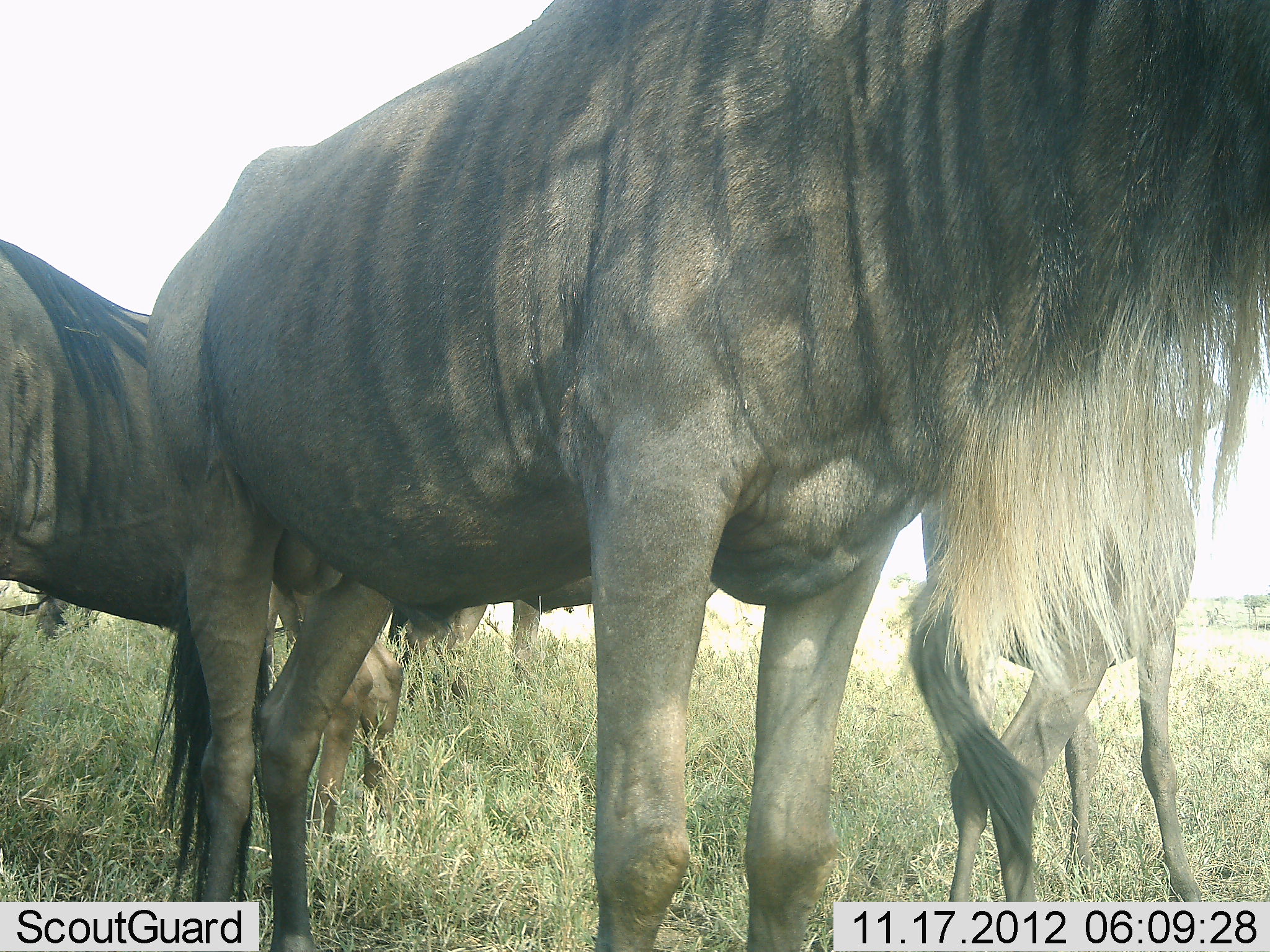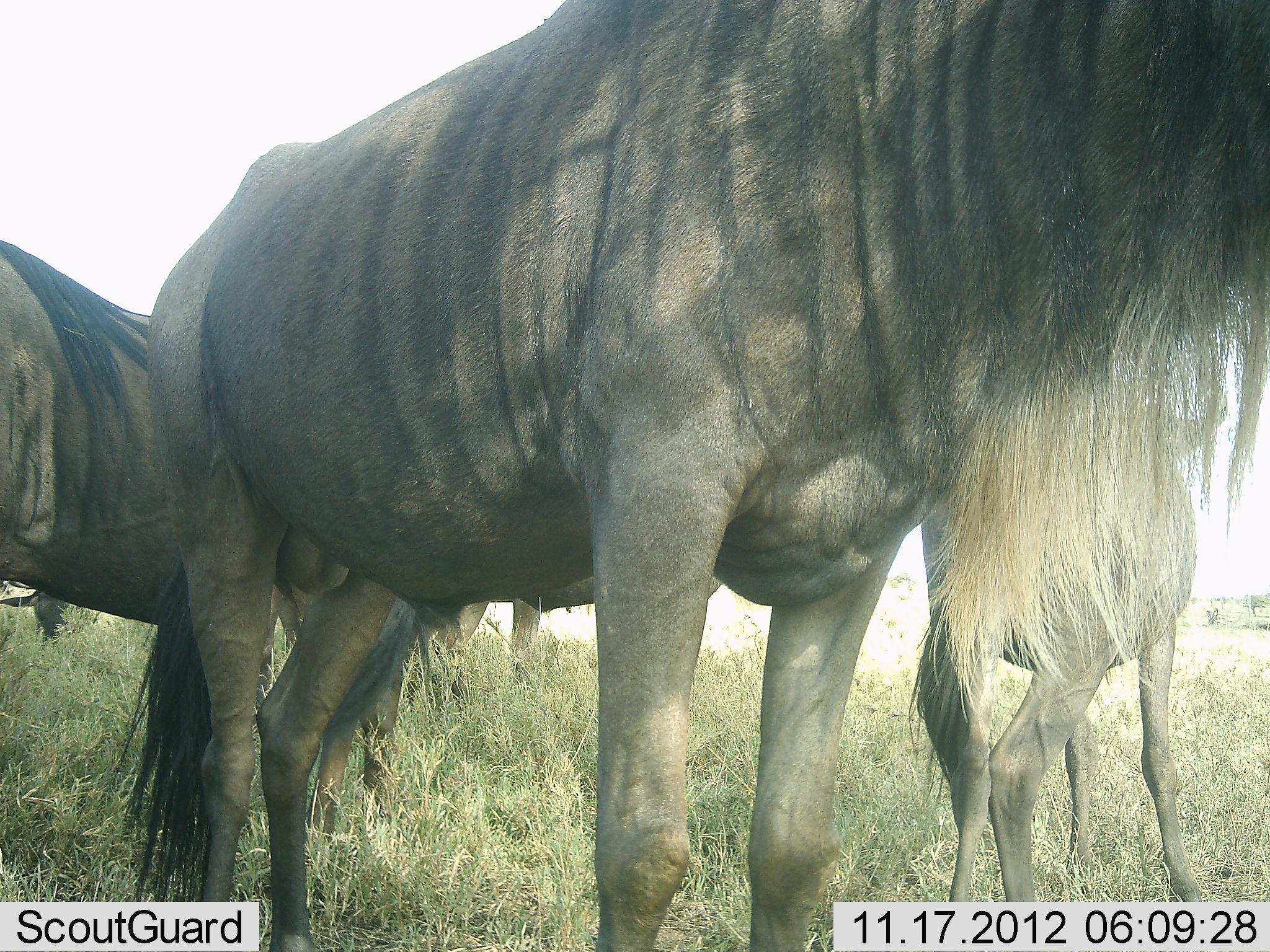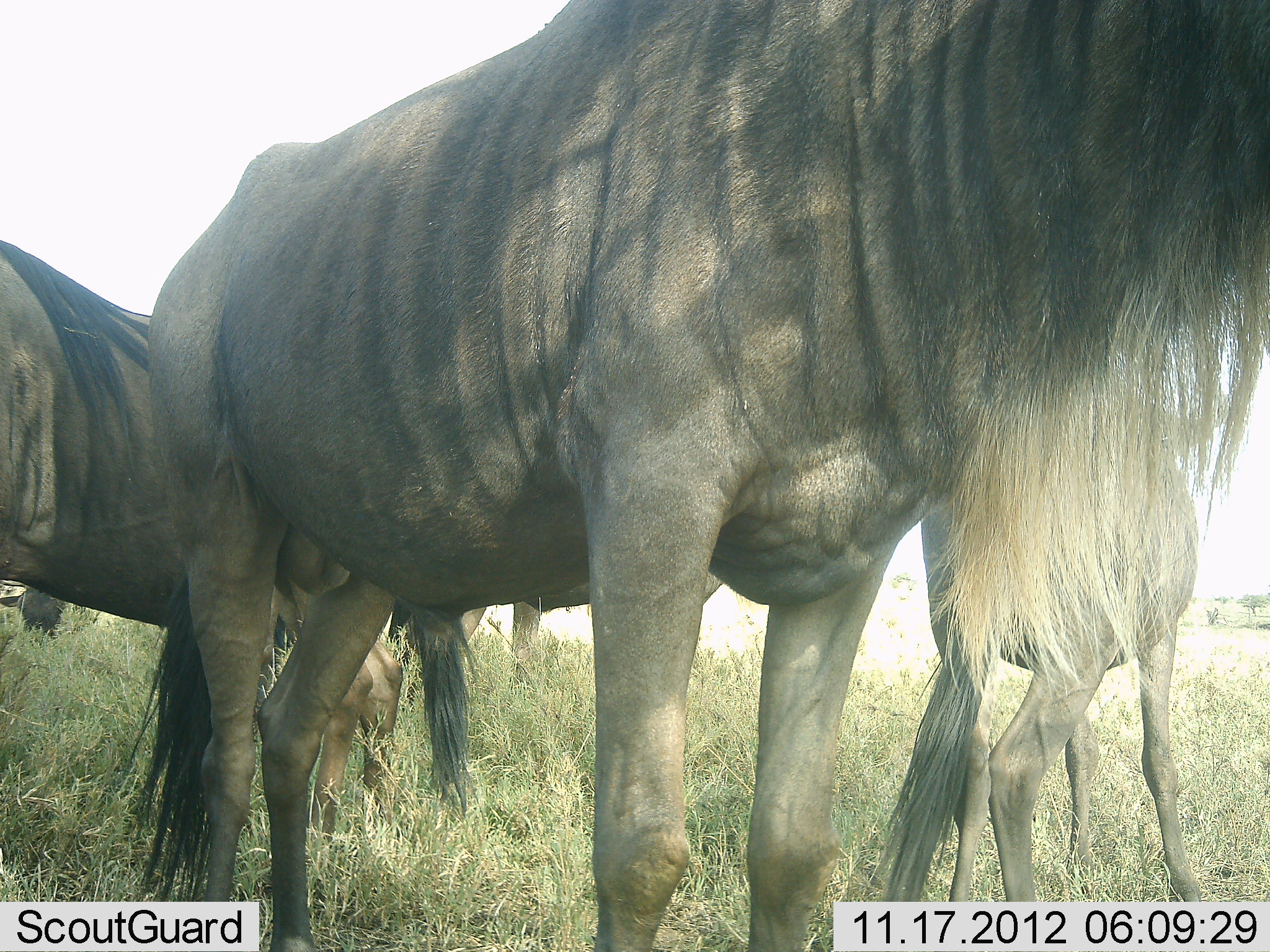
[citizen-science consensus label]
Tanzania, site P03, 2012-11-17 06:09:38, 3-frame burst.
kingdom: Animalia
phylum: Chordata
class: Mammalia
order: Artiodactyla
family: Bovidae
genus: Connochaetes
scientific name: Connochaetes taurinus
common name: blue wildebeest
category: wildebeest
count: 4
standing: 100%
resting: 10%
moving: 0%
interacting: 10%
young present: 30%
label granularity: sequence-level